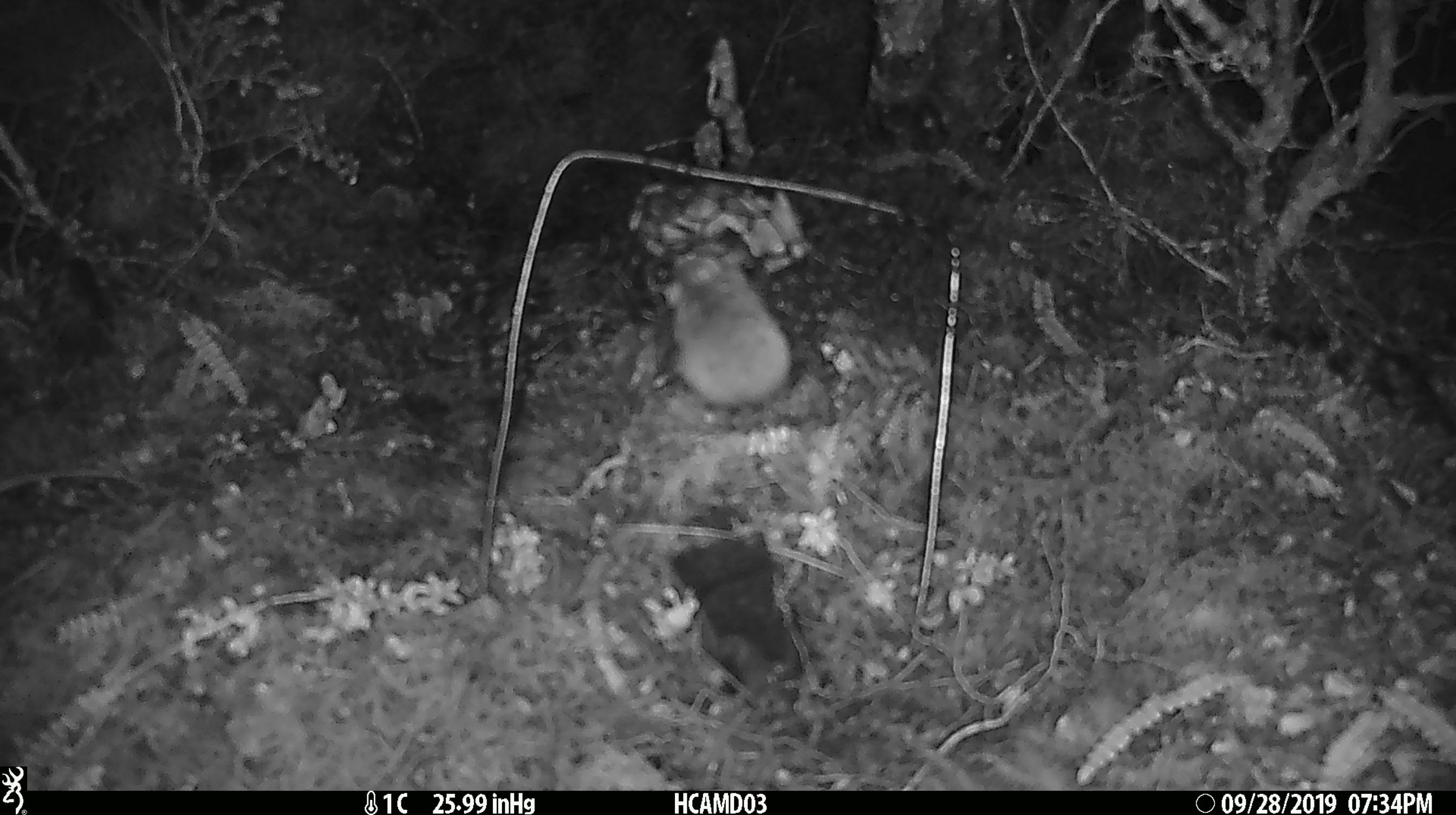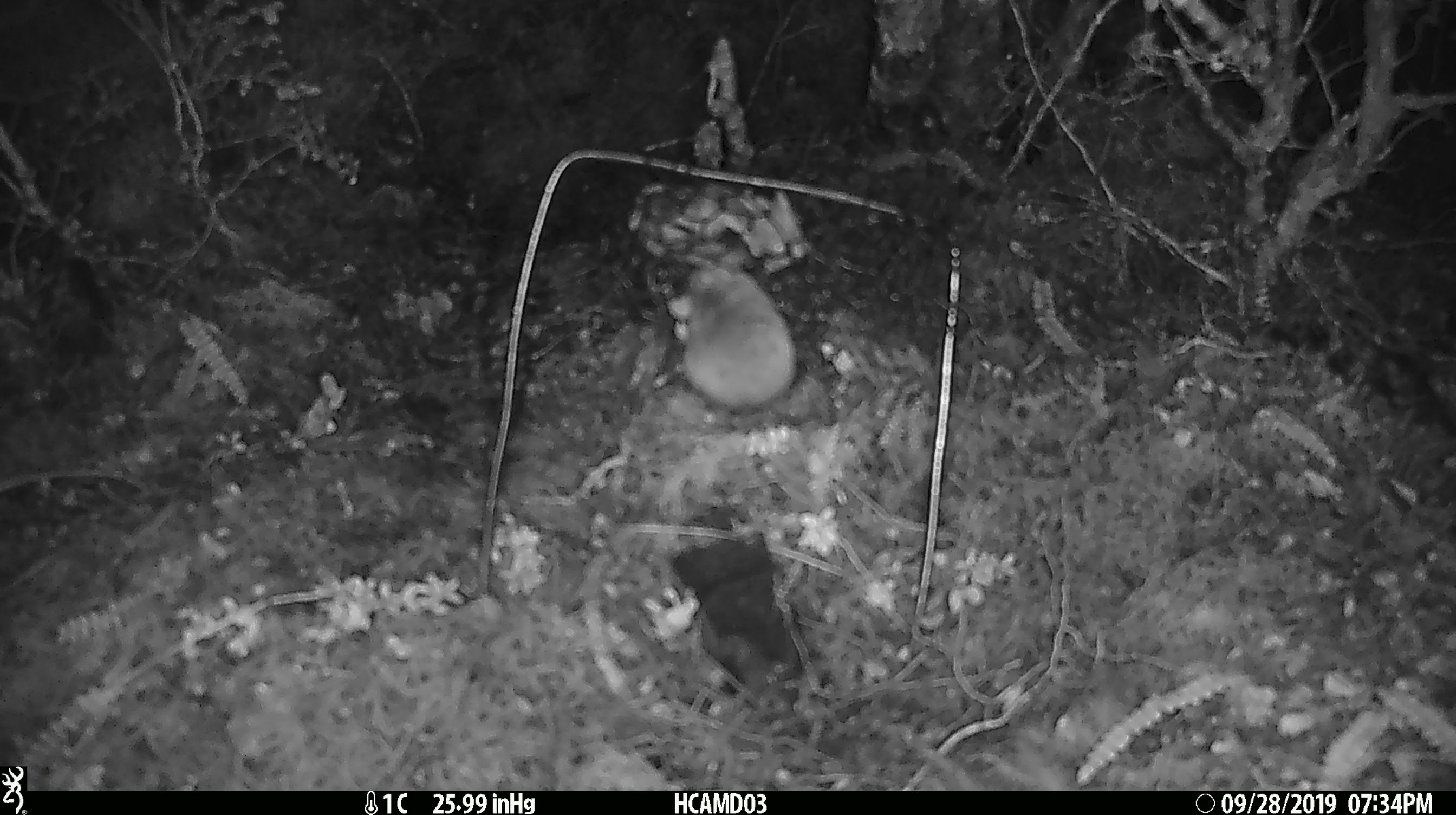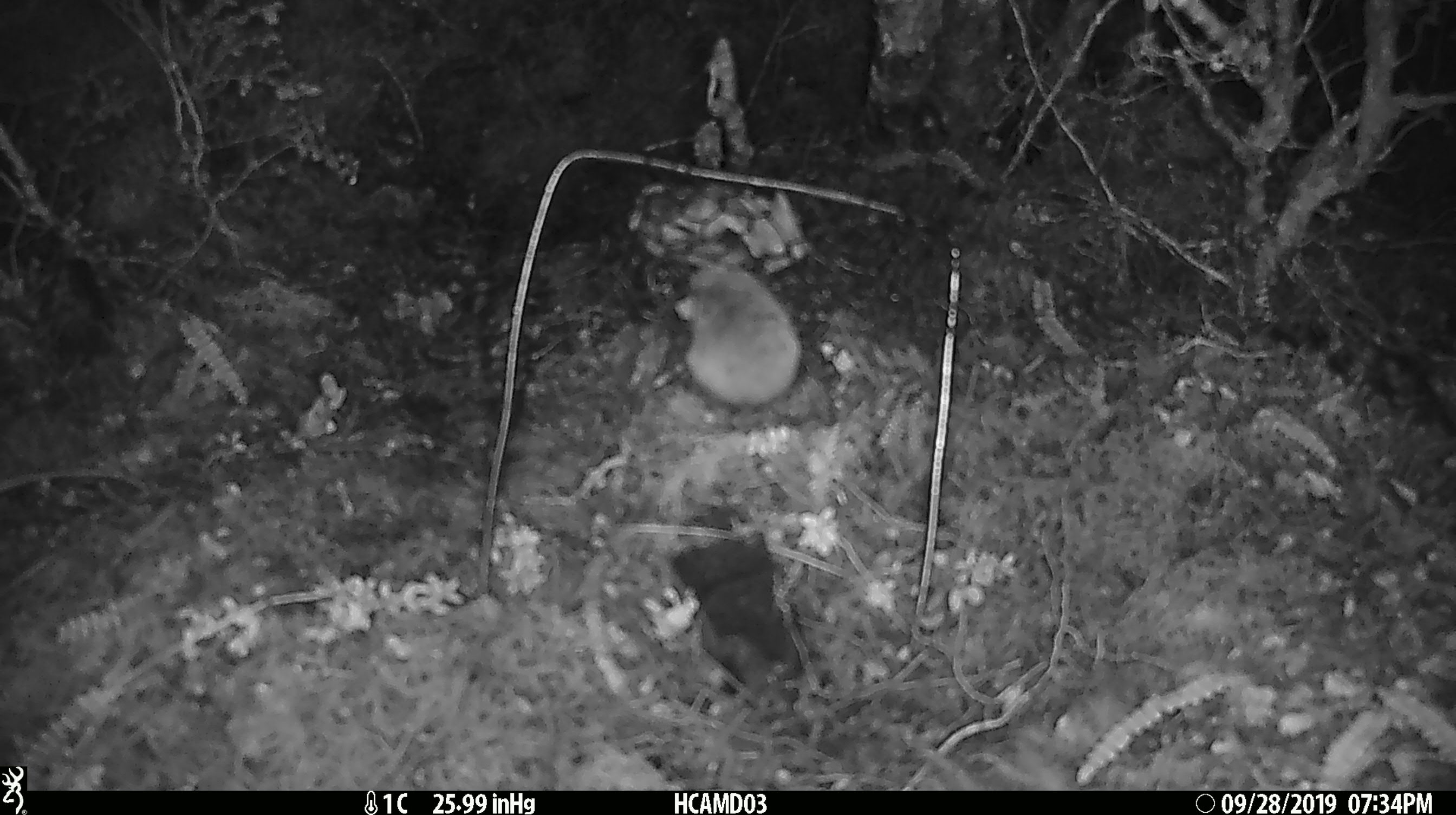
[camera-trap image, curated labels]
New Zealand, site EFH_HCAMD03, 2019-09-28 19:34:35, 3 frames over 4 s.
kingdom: Animalia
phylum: Chordata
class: Mammalia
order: Rodentia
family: Muridae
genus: Mus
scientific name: Mus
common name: mouse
Mouse (Mus).